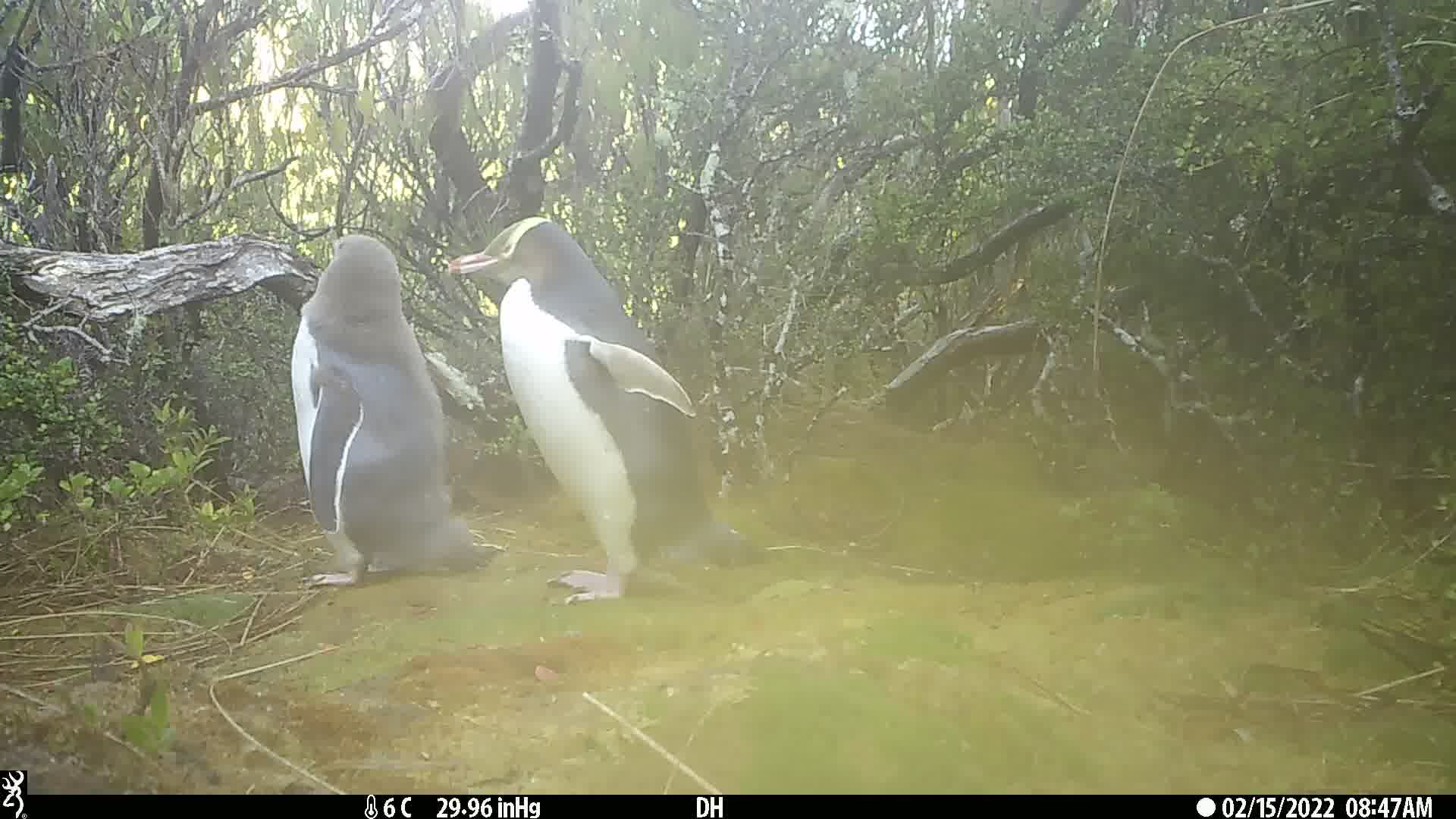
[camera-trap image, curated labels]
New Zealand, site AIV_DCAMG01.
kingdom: Animalia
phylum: Chordata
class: Aves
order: Sphenisciformes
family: Spheniscidae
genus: Megadyptes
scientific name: Megadyptes antipodes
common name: yellow-eyed penguin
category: yellow eyed penguin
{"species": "yellow eyed penguin (yellow-eyed penguin) (Megadyptes antipodes)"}